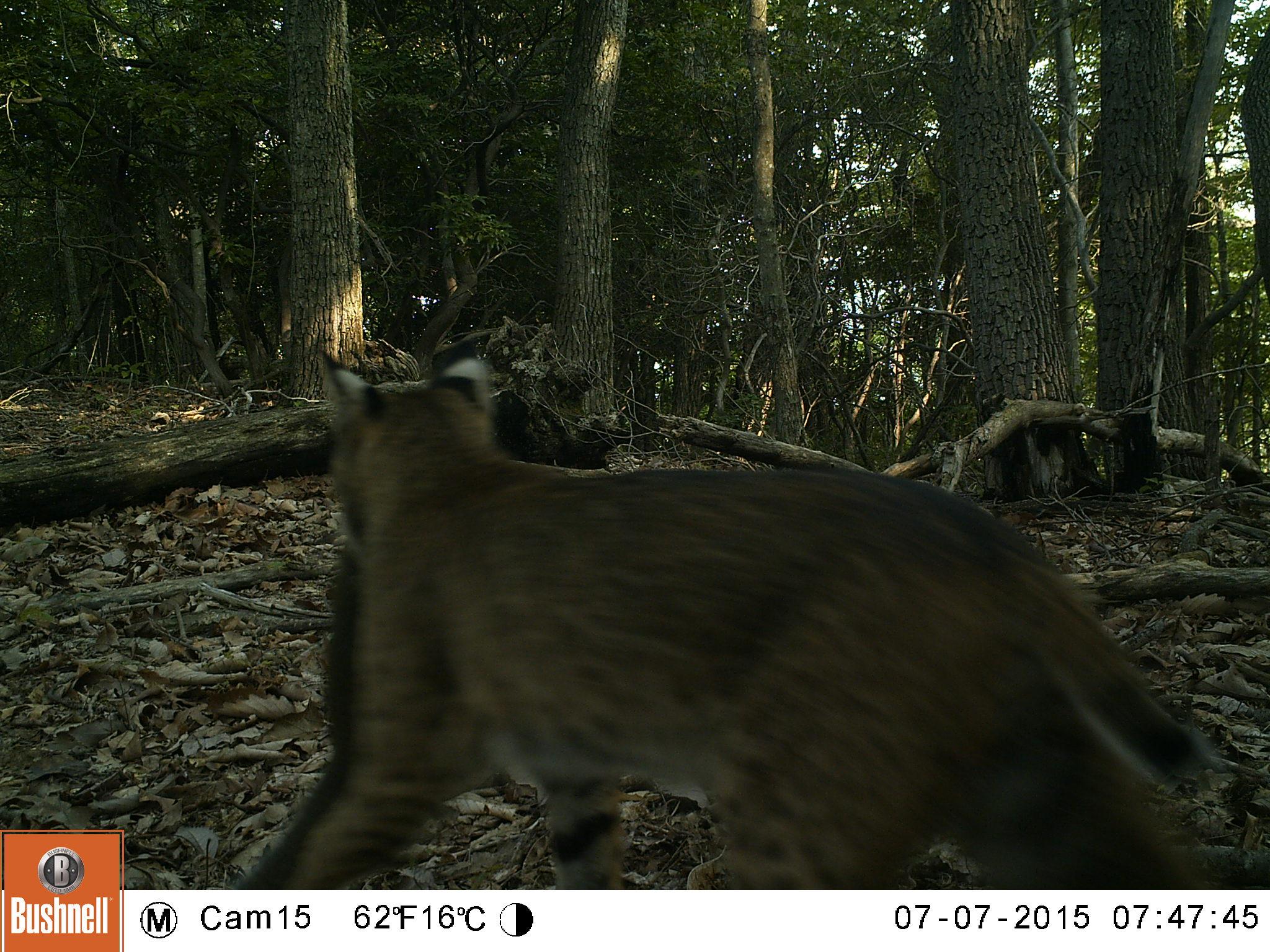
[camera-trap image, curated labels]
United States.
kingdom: Animalia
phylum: Chordata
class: Mammalia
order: Carnivora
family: Felidae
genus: Lynx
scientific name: Lynx rufus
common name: bobcat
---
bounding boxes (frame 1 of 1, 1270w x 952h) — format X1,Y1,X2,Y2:
Bobcat: 216,307,1241,886